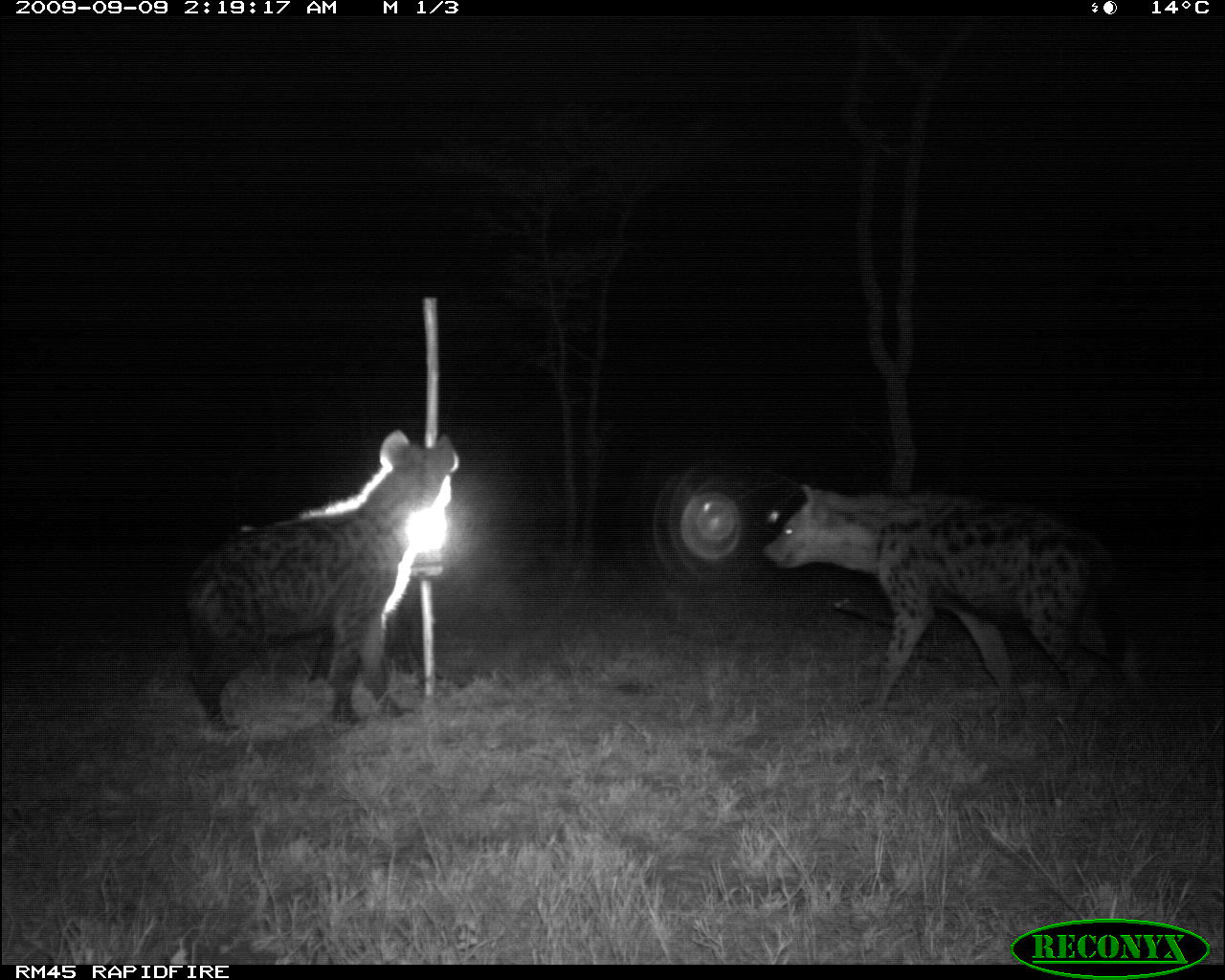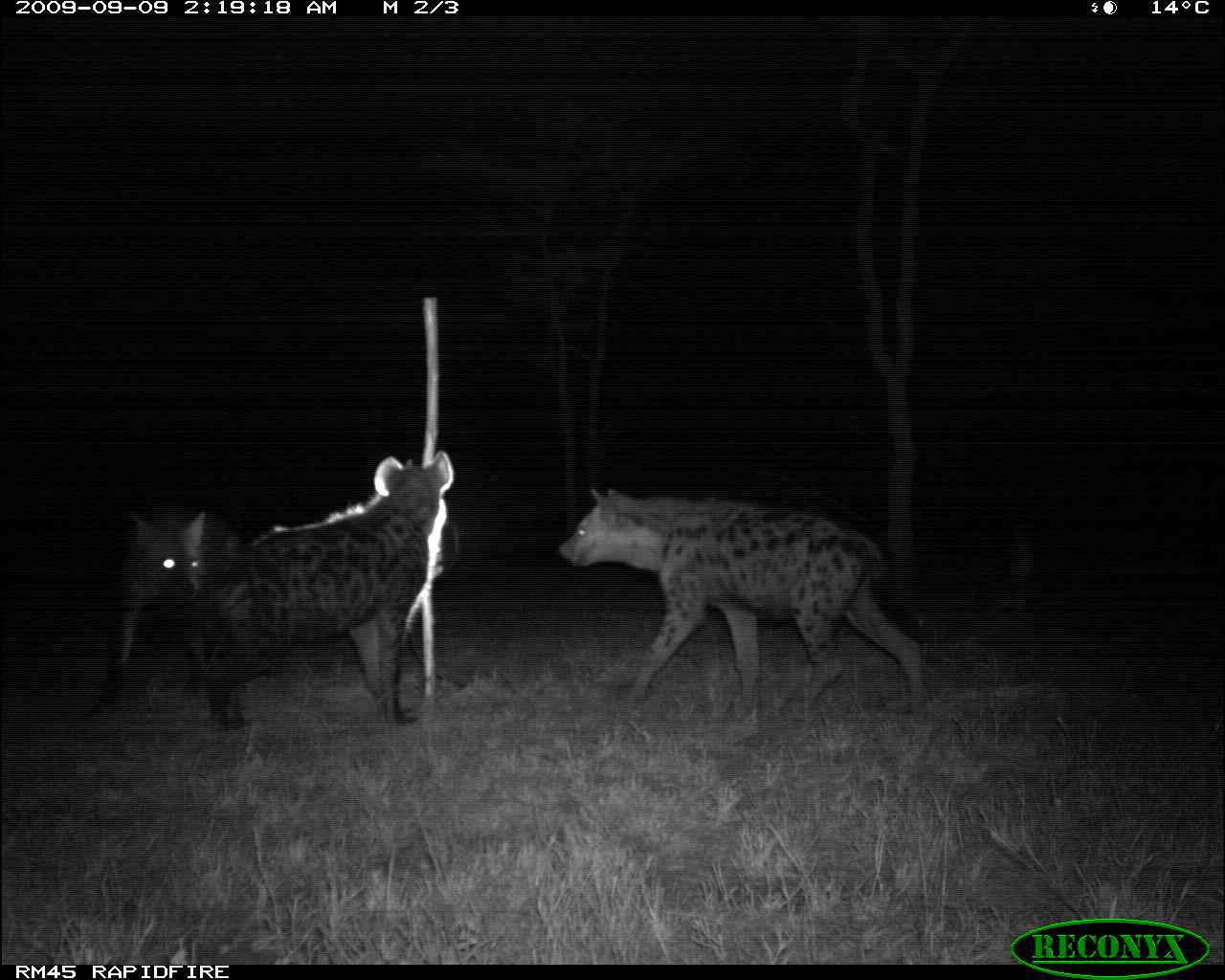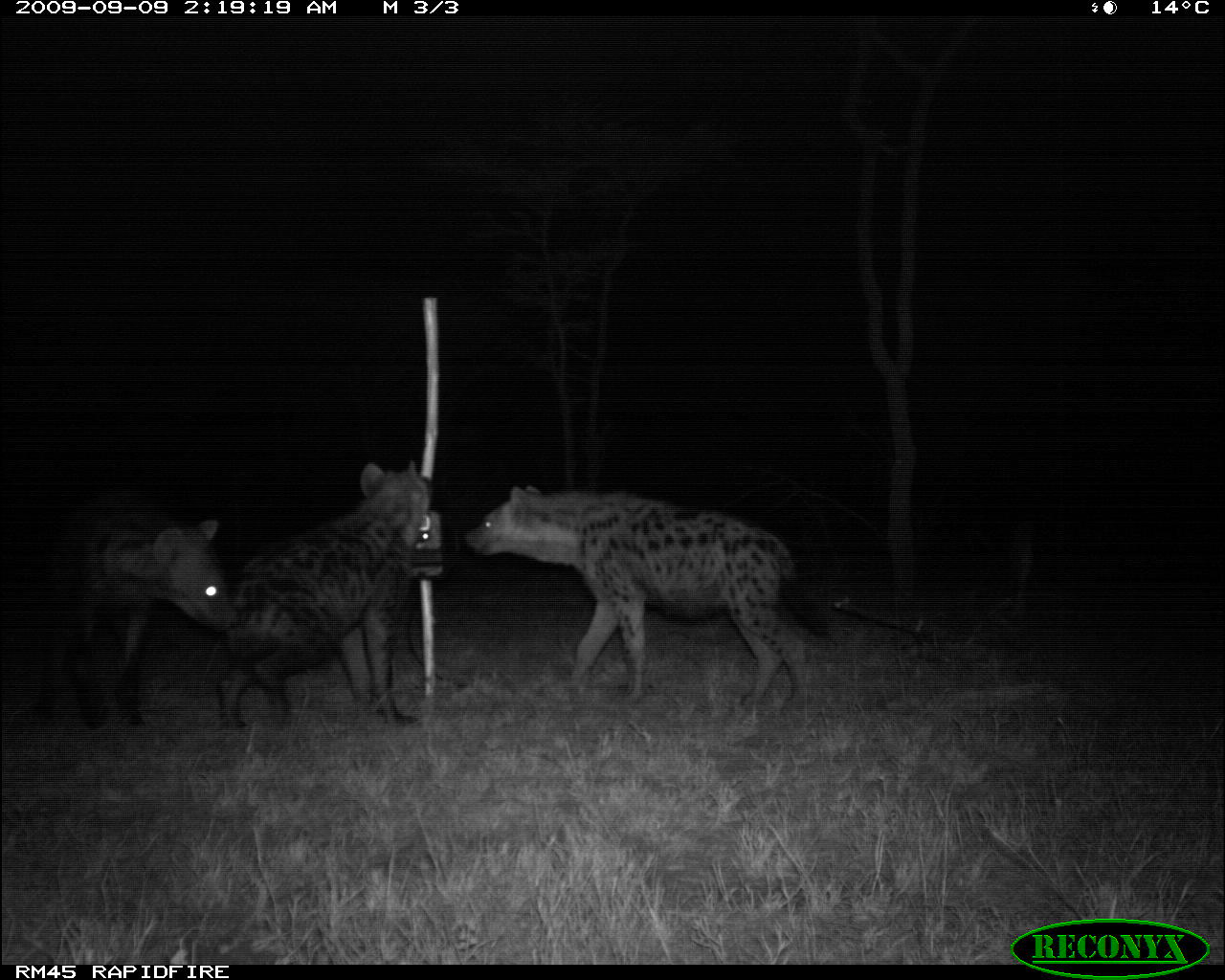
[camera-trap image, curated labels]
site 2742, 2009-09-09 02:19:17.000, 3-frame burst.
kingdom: Animalia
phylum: Chordata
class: Mammalia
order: Carnivora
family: Hyaenidae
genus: Crocuta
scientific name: Crocuta crocuta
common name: spotted hyena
Crocuta crocuta (spotted hyena), count 3.